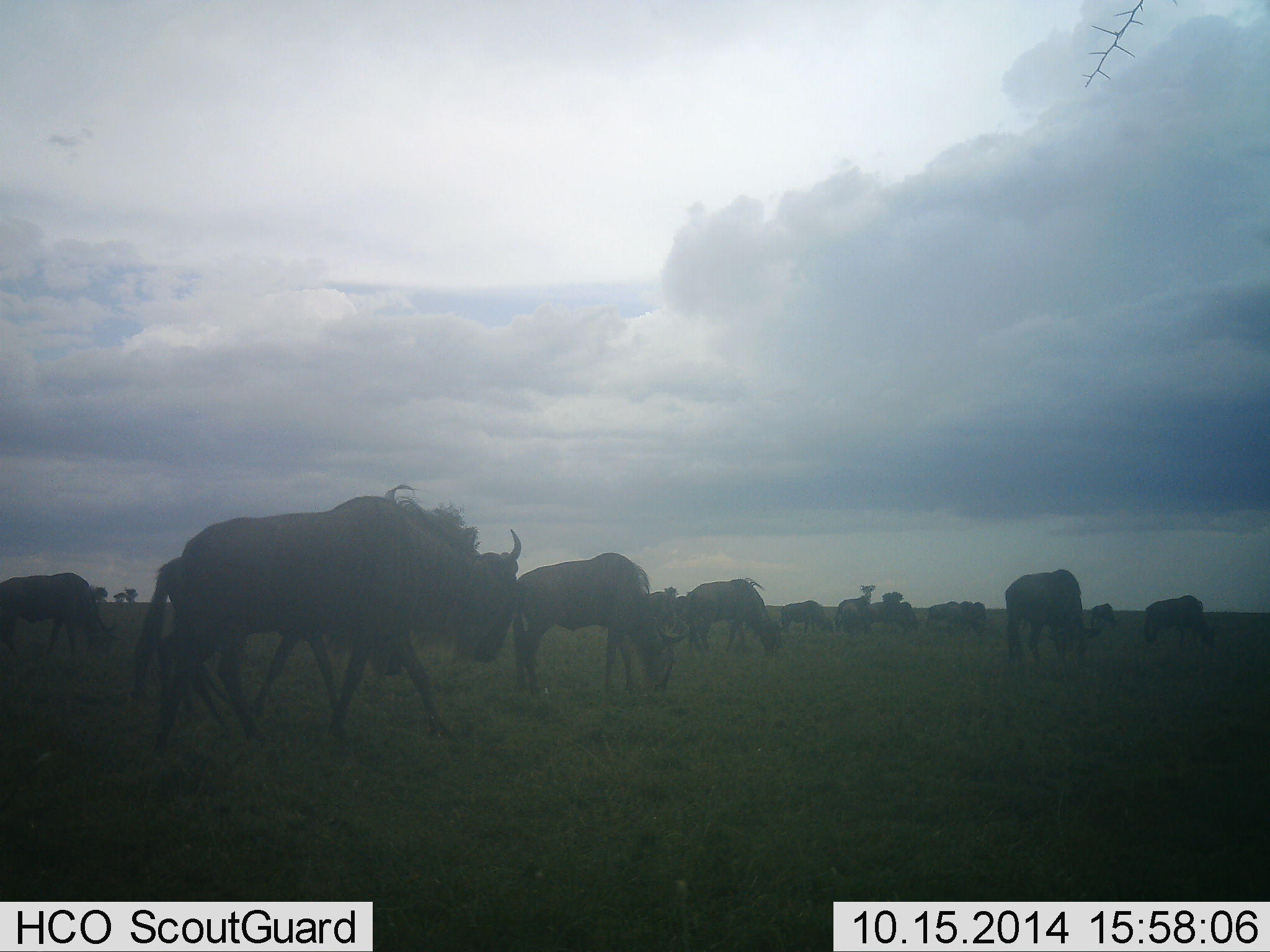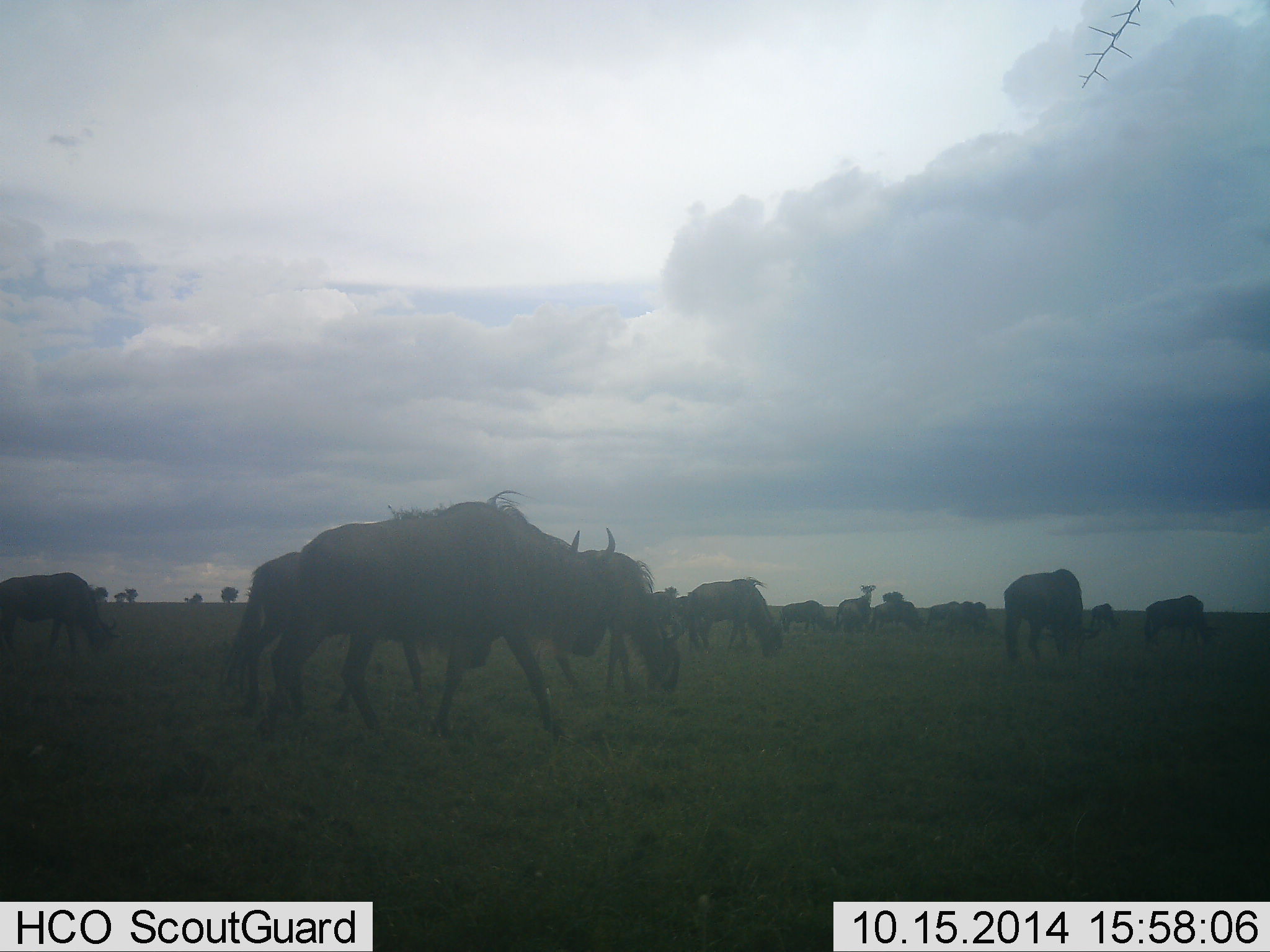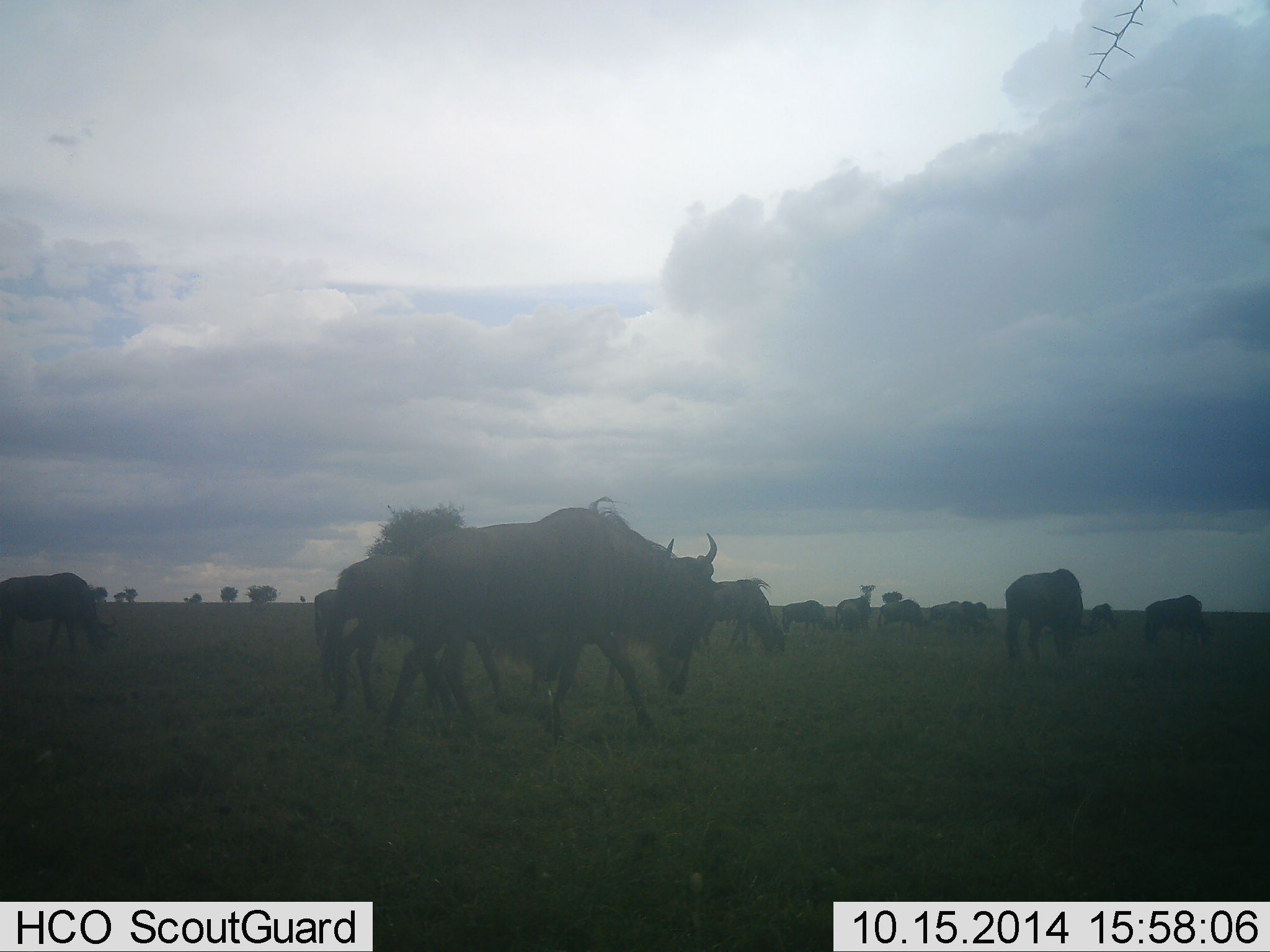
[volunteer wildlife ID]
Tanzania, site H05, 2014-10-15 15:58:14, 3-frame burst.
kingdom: Animalia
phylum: Chordata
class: Mammalia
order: Artiodactyla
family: Bovidae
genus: Connochaetes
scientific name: Connochaetes taurinus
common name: blue wildebeest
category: wildebeest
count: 11-50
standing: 30%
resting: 0%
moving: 80%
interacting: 10%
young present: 0%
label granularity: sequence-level